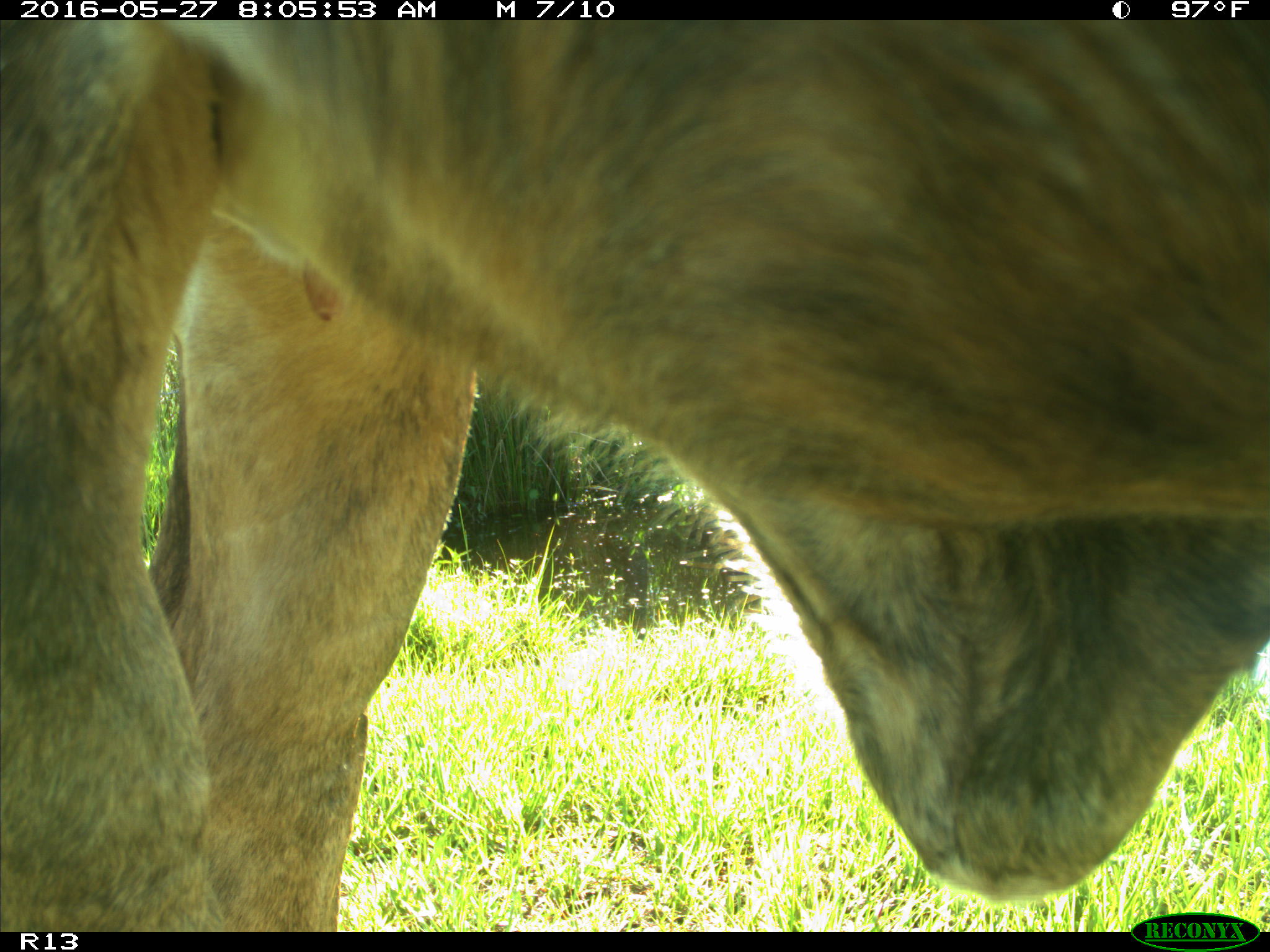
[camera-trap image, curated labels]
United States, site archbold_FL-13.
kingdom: Animalia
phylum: Chordata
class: Mammalia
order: Artiodactyla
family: Bovidae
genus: Bos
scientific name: Bos taurus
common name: domestic cow